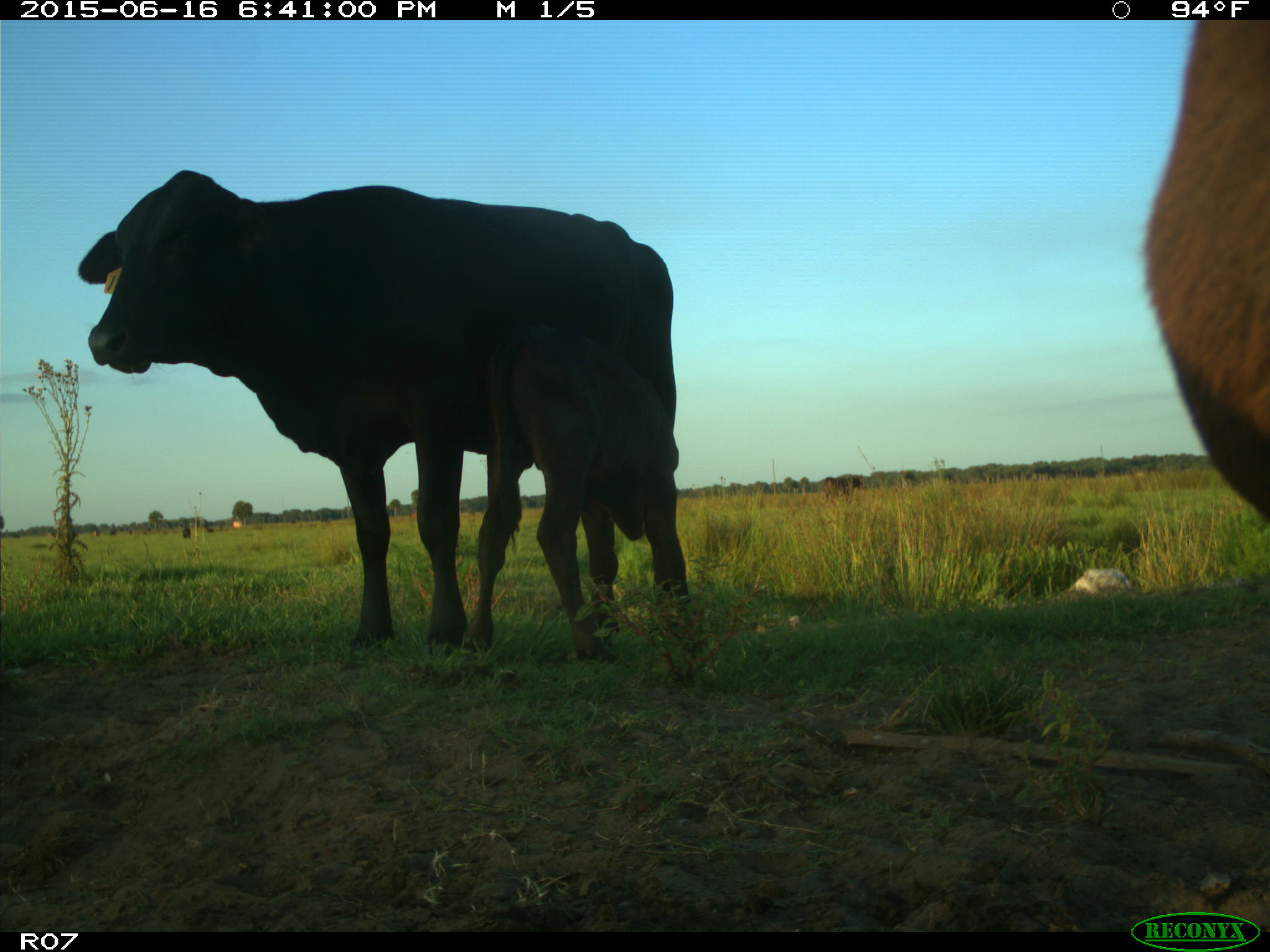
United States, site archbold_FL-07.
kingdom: Animalia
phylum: Chordata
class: Mammalia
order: Artiodactyla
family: Bovidae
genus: Bos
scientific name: Bos taurus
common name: domestic cow